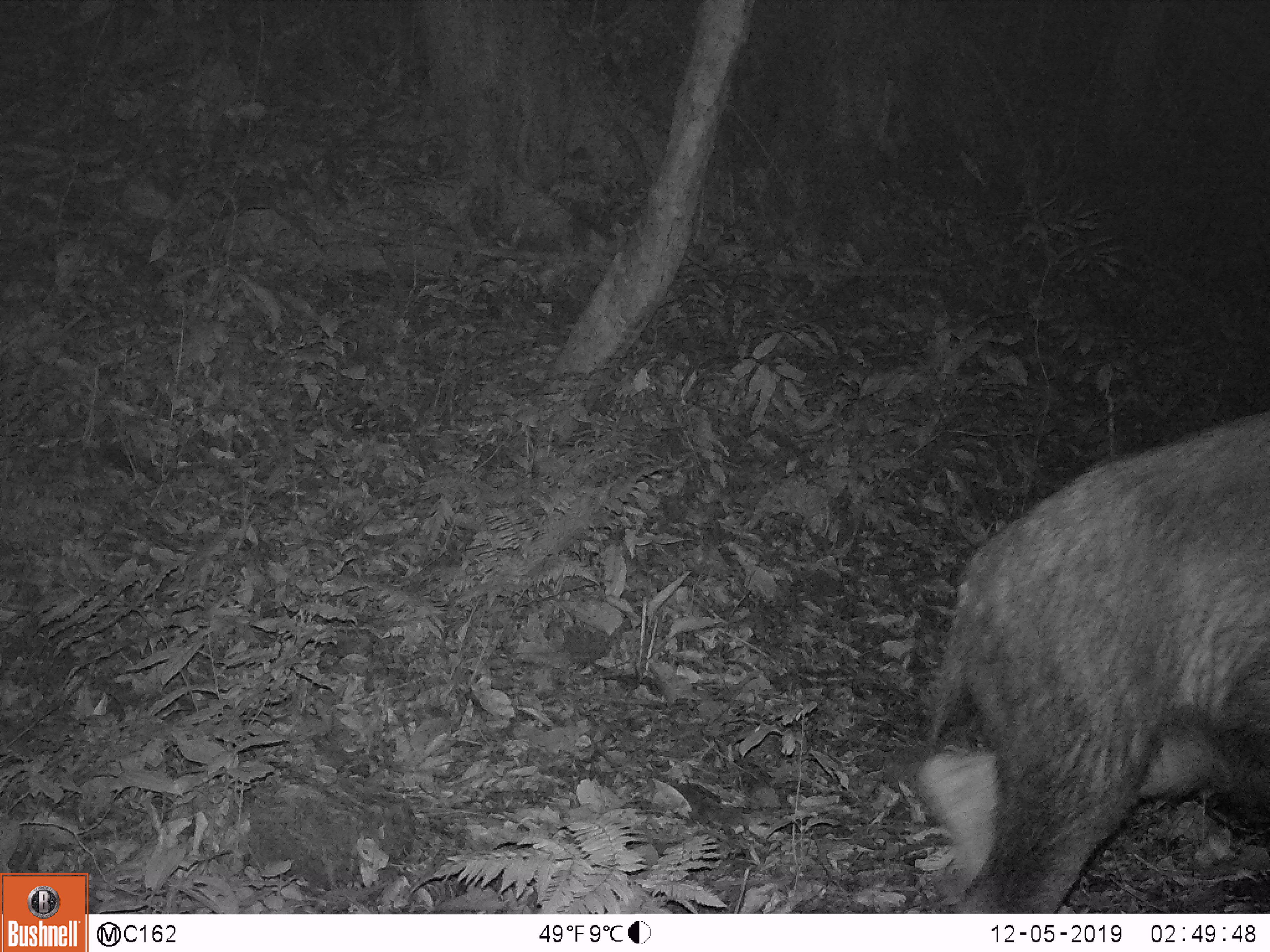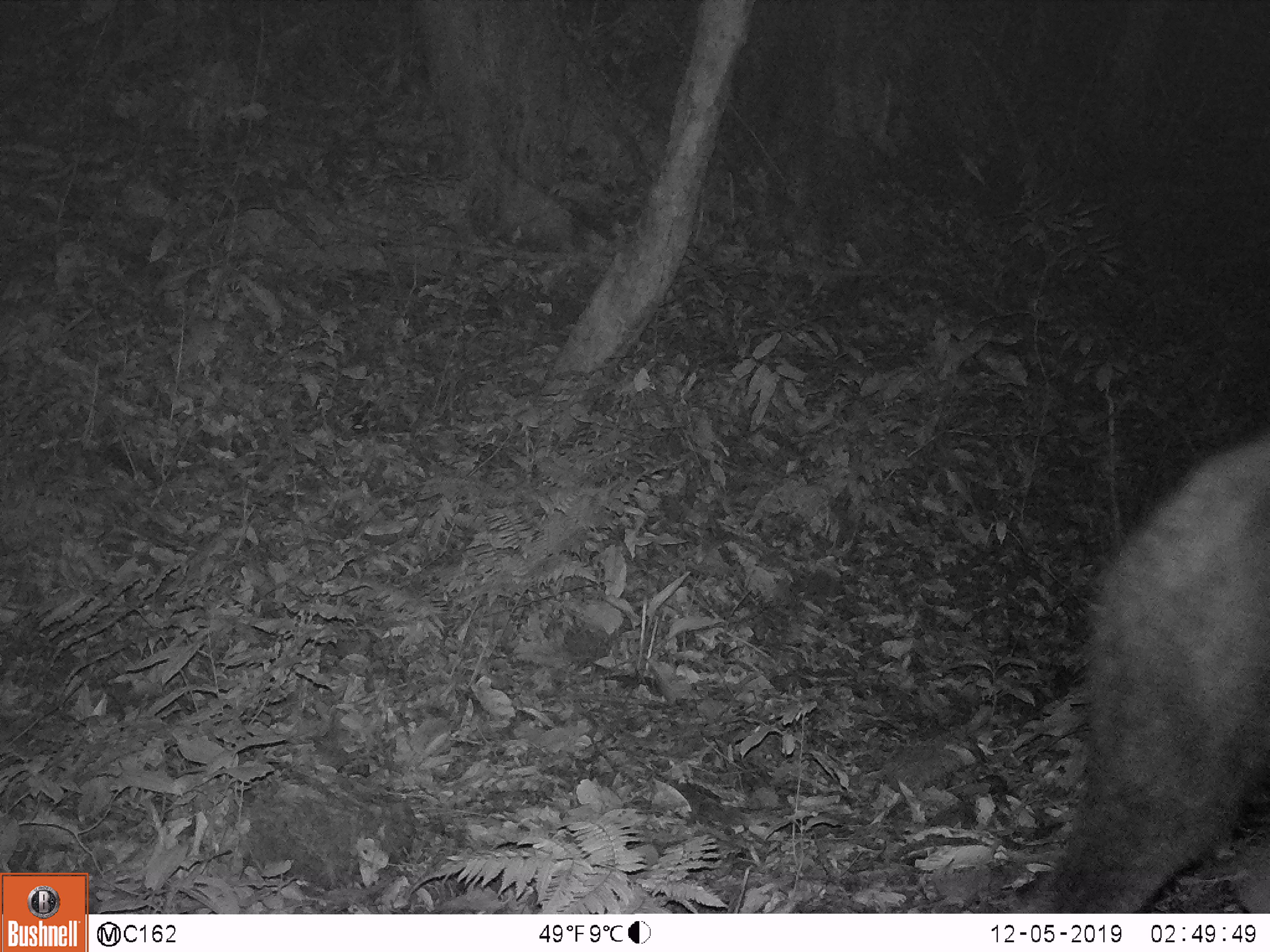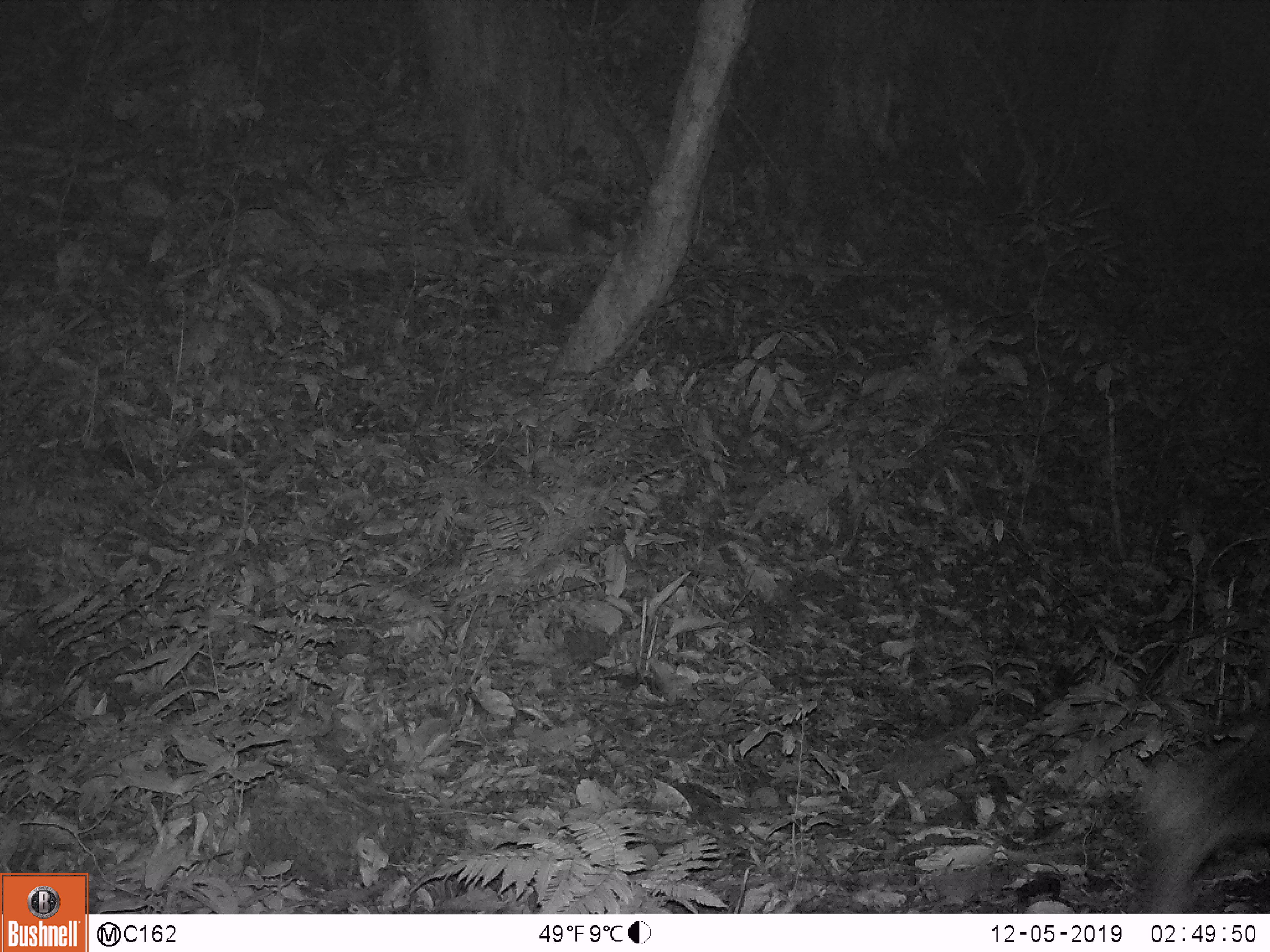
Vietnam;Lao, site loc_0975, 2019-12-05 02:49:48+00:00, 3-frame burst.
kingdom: Animalia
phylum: Chordata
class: Mammalia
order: Artiodactyla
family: Bovidae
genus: Capricornis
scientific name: Capricornis sumatraensis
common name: chinese serow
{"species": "chinese serow (Capricornis sumatraensis)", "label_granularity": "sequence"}